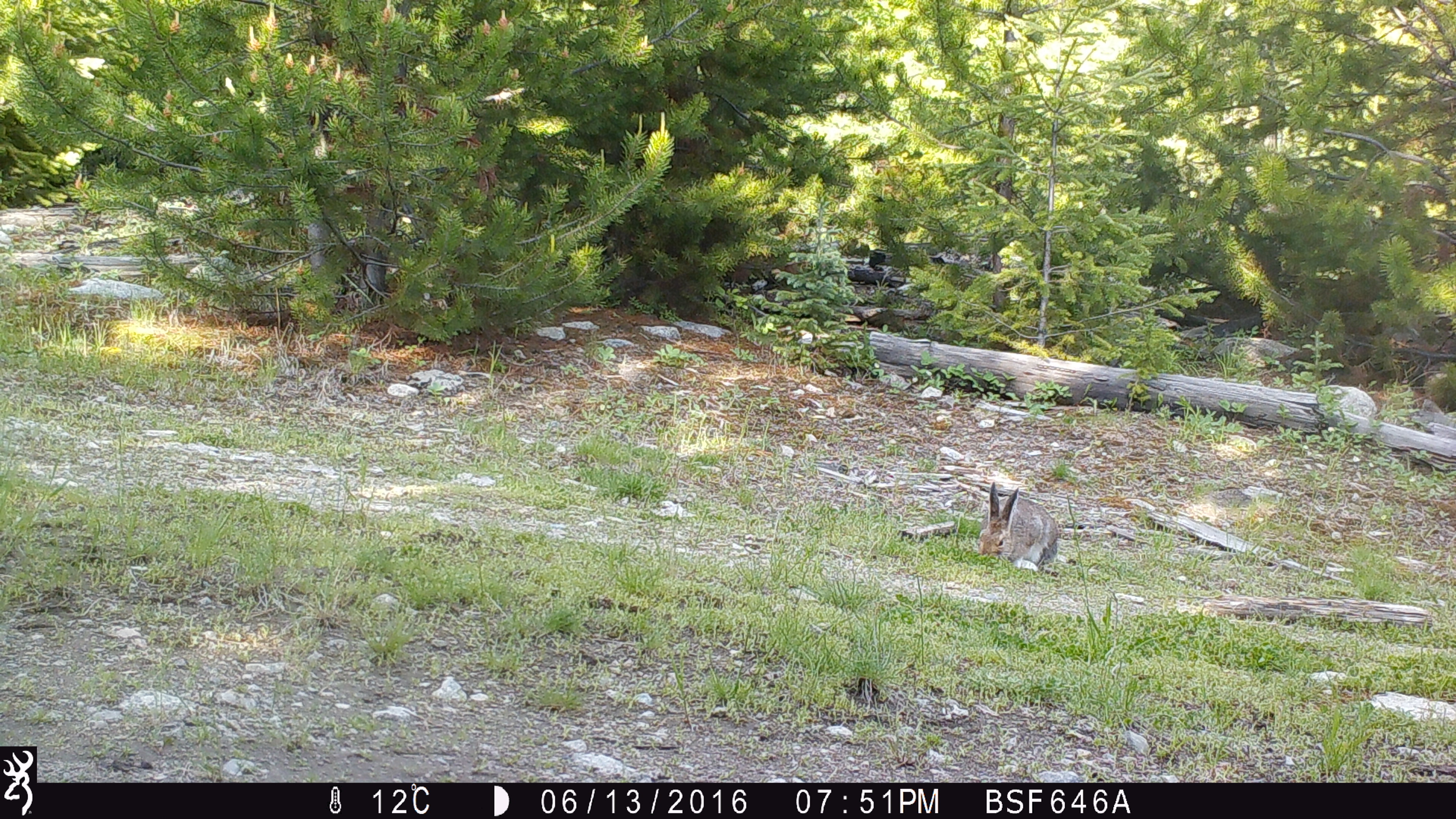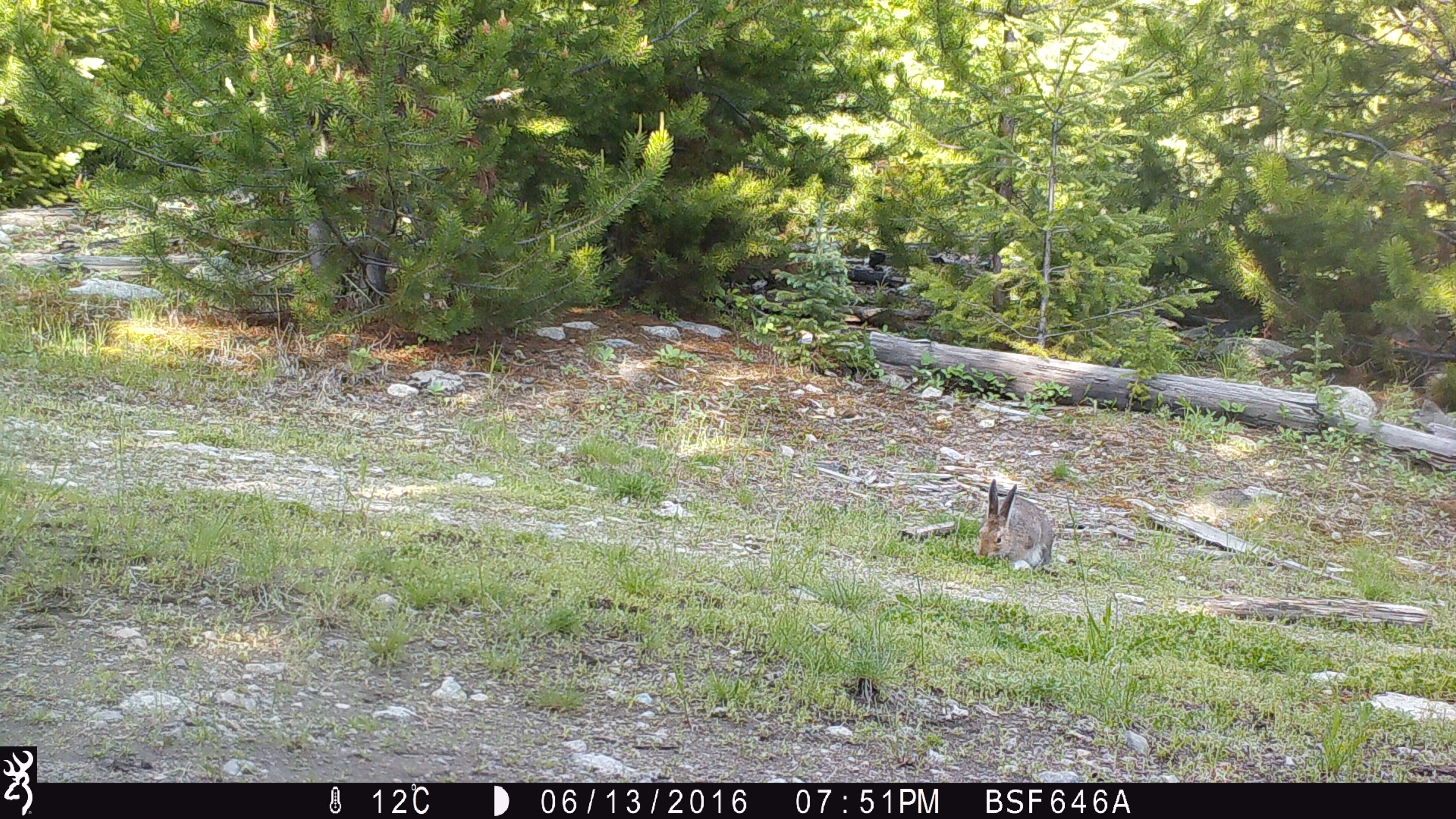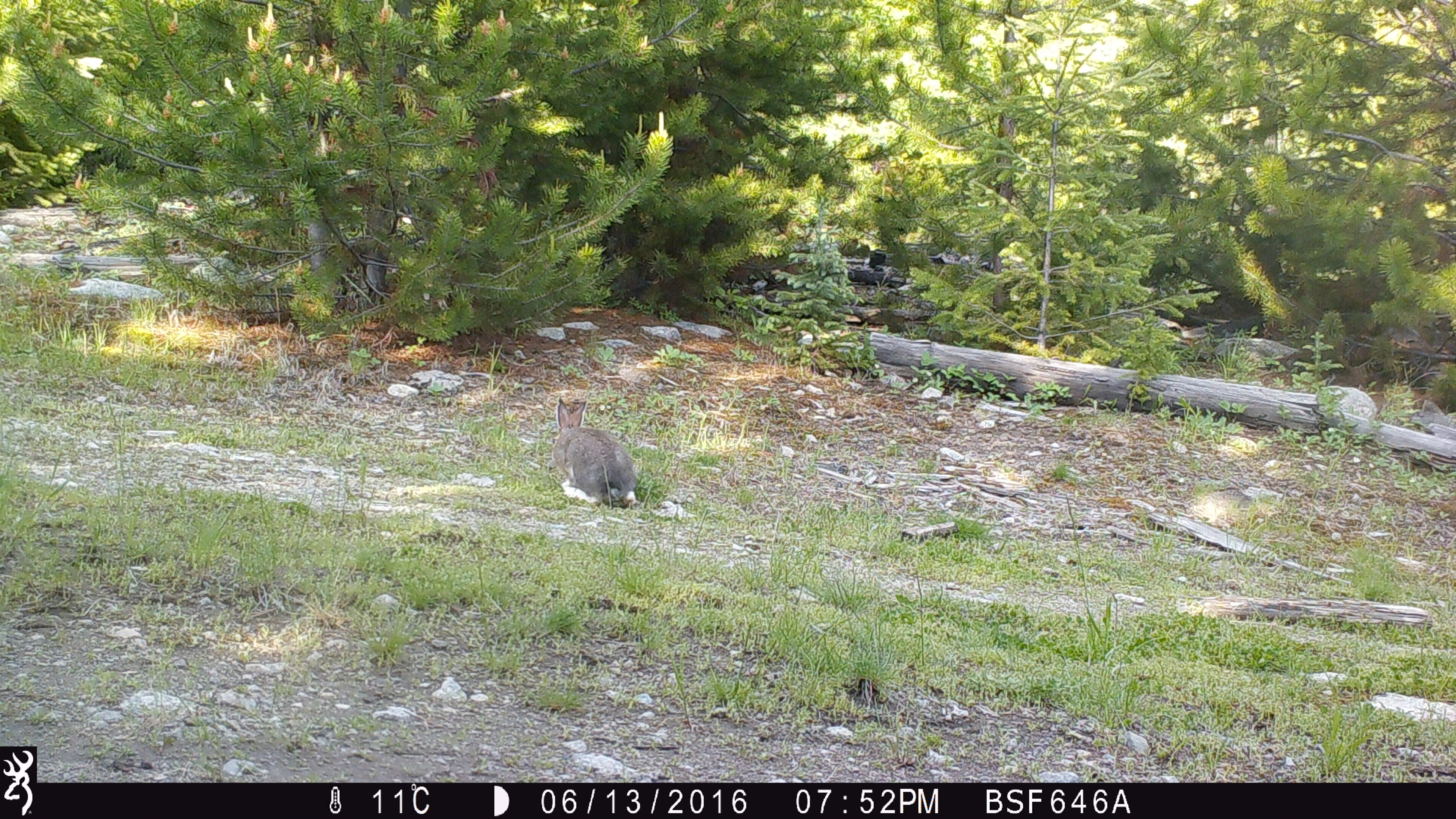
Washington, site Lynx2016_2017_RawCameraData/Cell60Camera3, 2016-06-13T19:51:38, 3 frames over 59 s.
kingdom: Animalia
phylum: Chordata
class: Mammalia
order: Lagomorpha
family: Leporidae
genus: Lepus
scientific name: Lepus americanus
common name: snowshoe hare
Lepus americanus (snowshoe hare). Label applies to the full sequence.